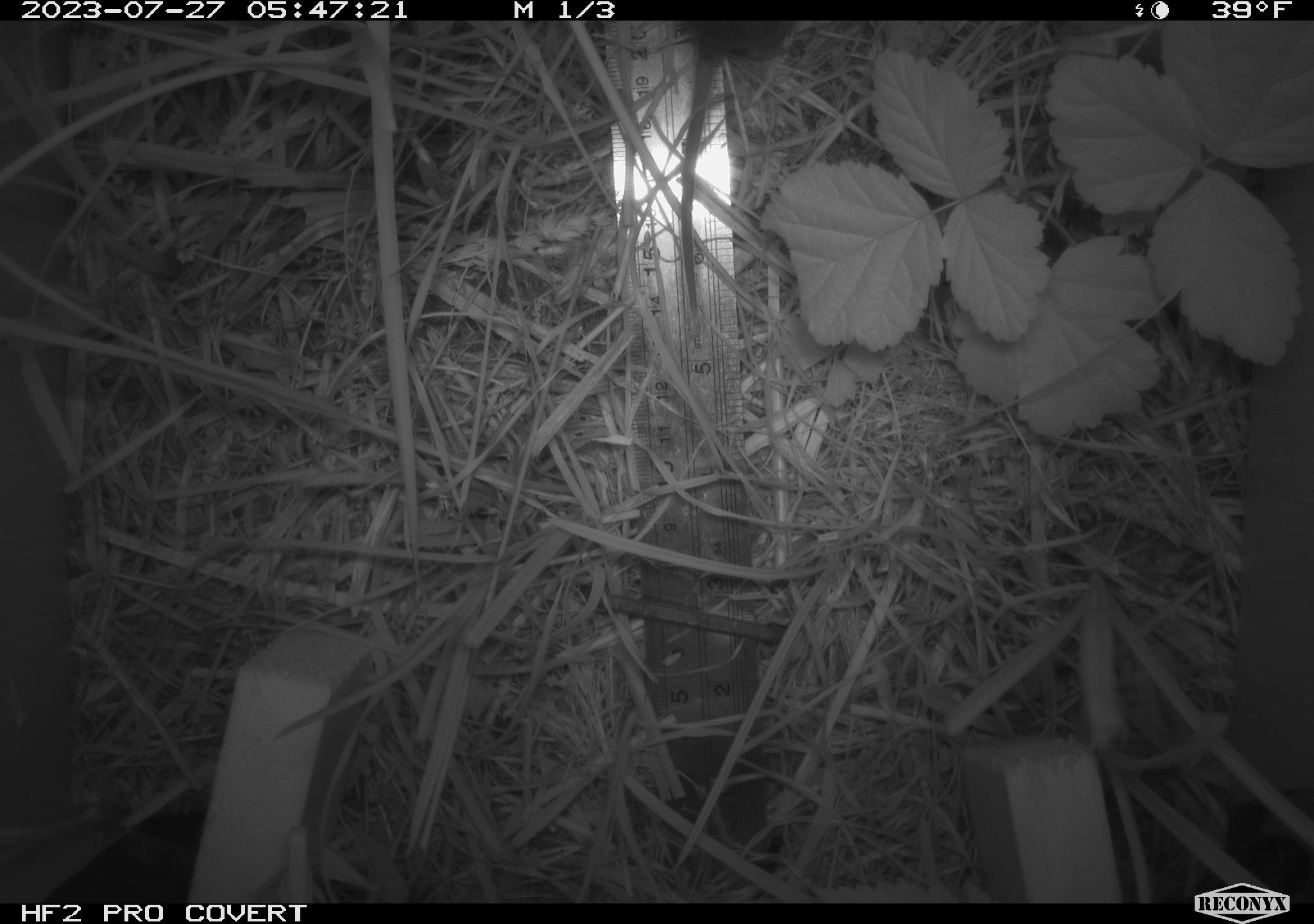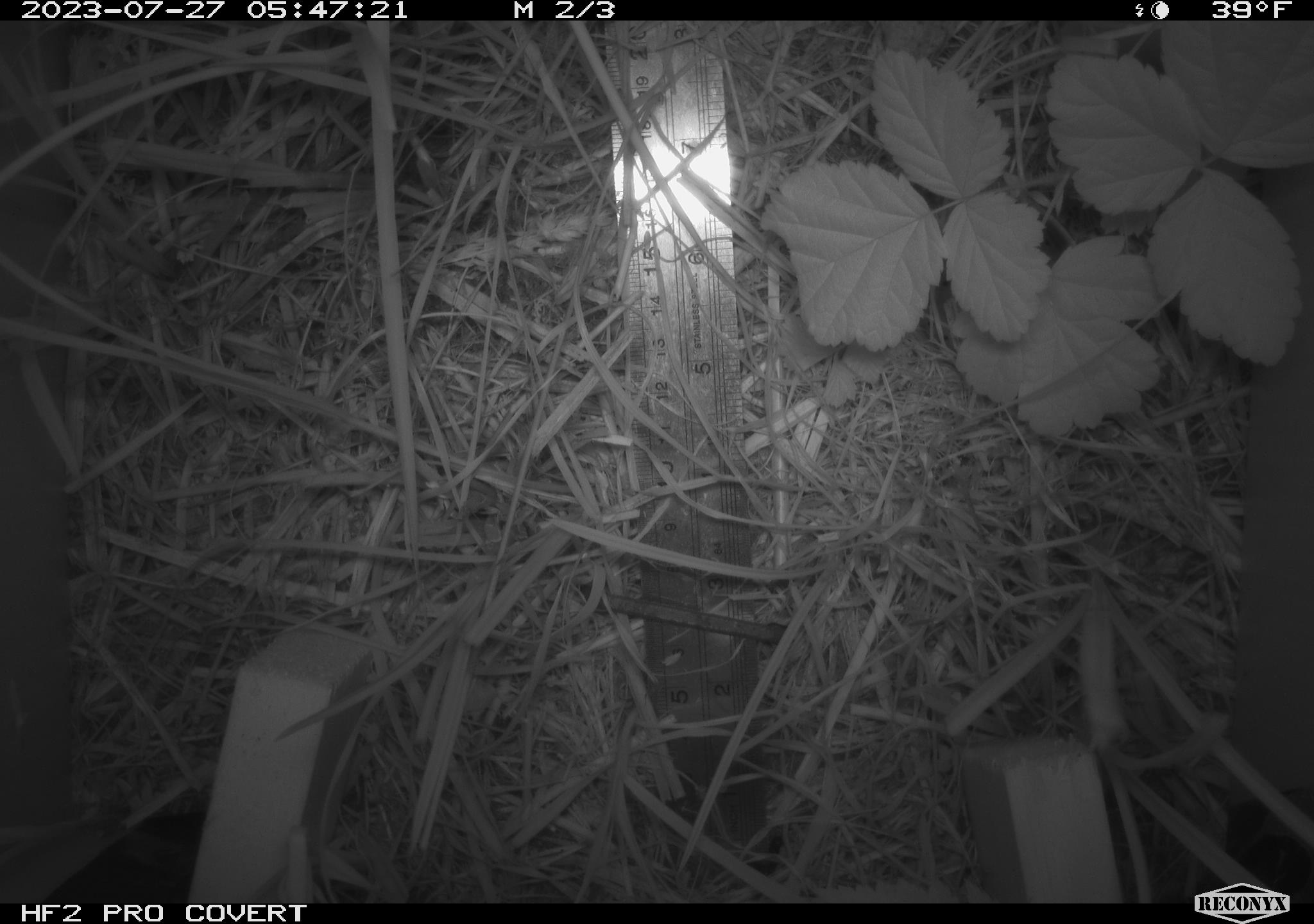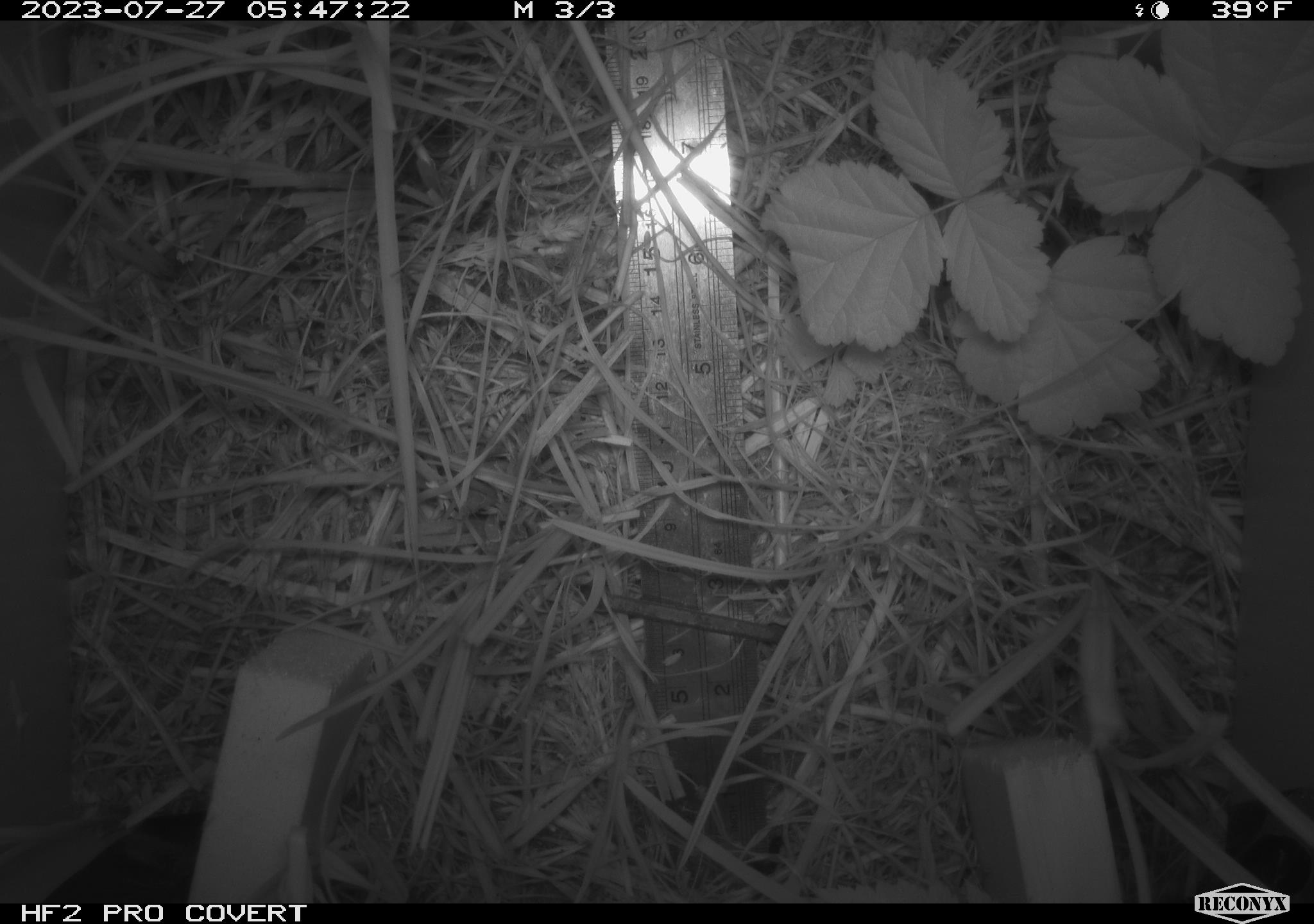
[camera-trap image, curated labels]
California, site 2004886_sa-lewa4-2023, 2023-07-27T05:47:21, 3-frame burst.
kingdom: Animalia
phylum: Chordata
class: Mammalia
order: Rodentia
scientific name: Rodentia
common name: mouse species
Mouse species (Rodentia).